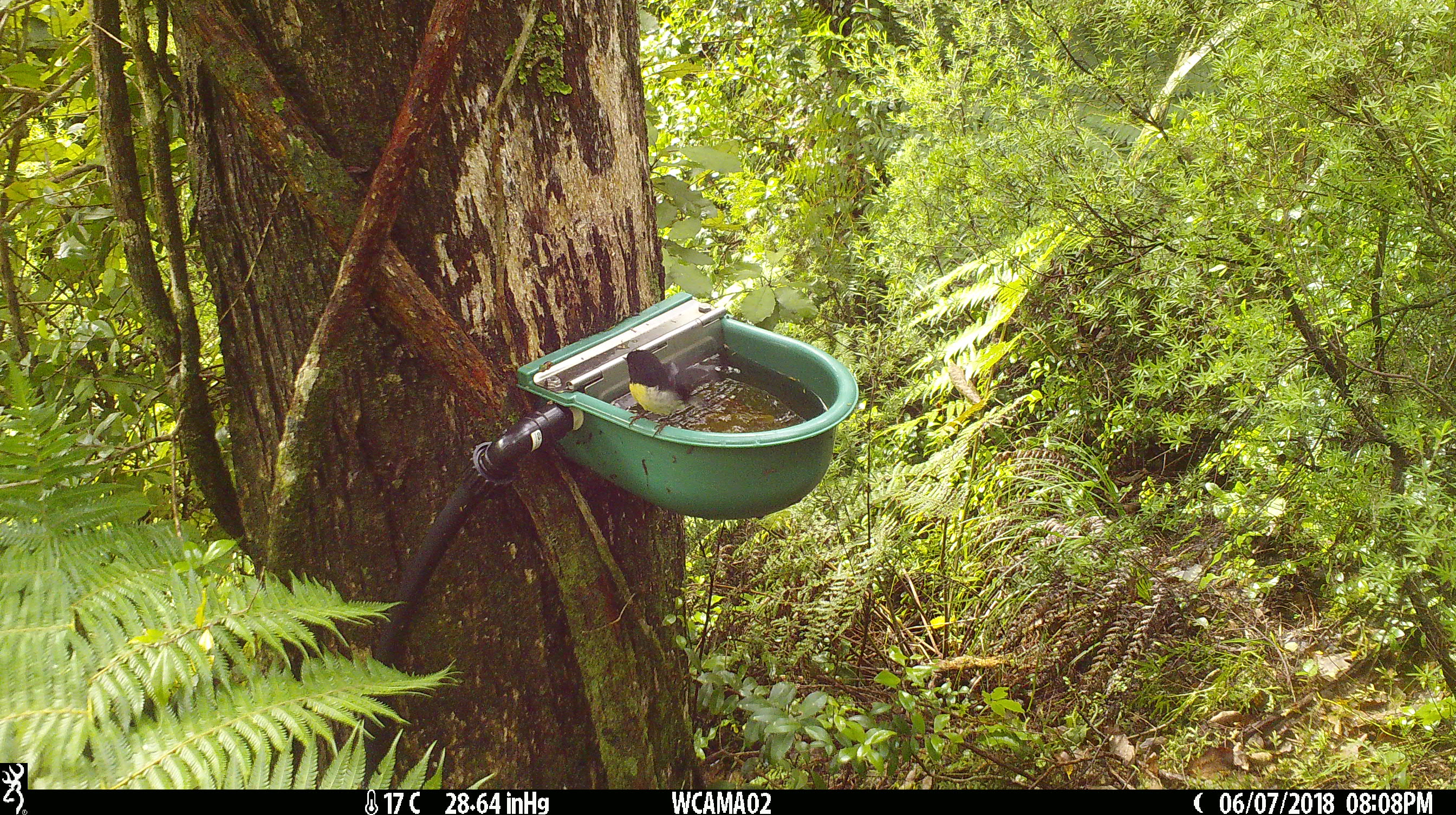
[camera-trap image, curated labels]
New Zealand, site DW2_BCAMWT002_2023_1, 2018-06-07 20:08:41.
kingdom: Animalia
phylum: Chordata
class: Aves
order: Passeriformes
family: Petroicidae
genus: Petroica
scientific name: Petroica macrocephala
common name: tomtit